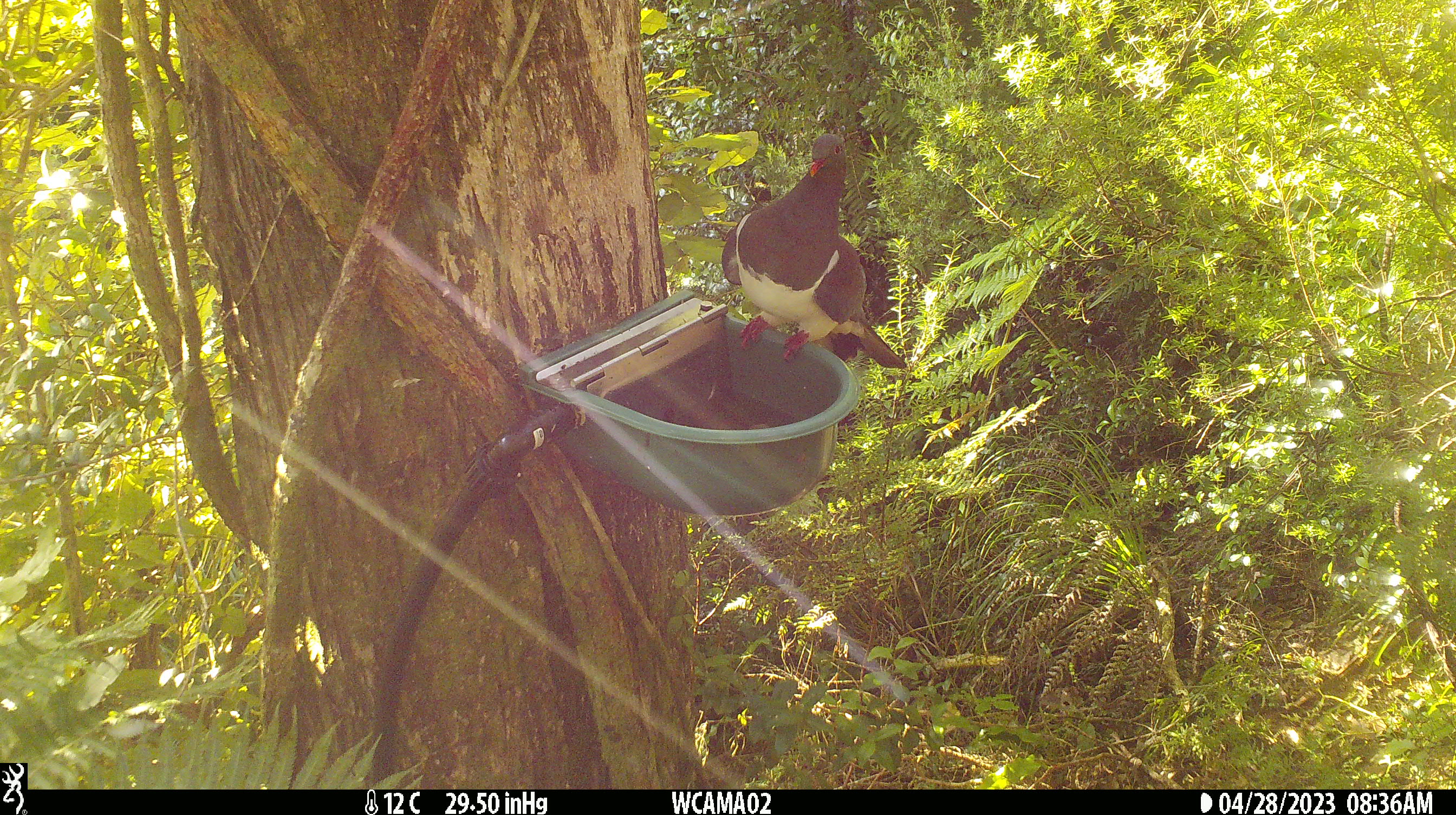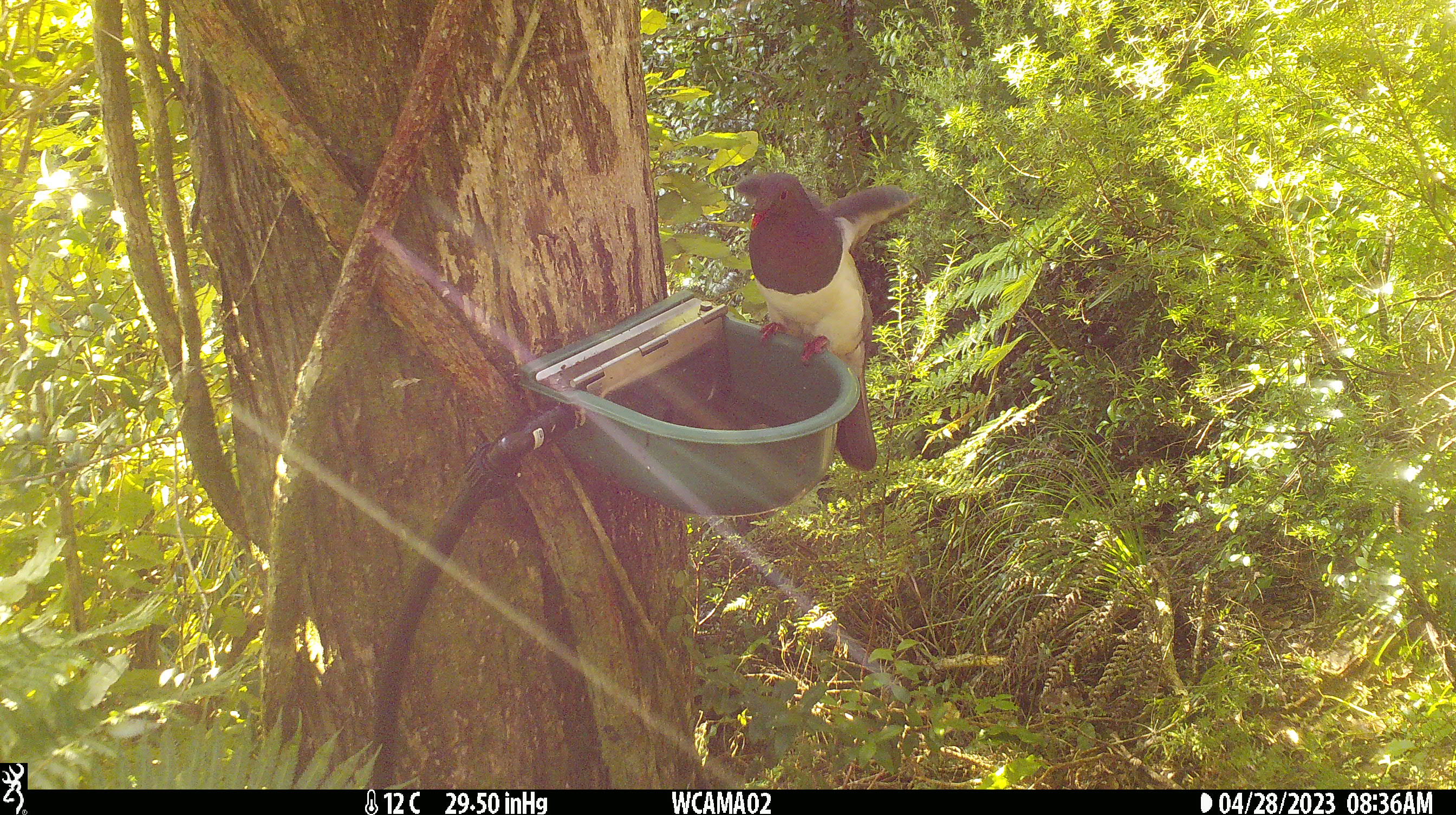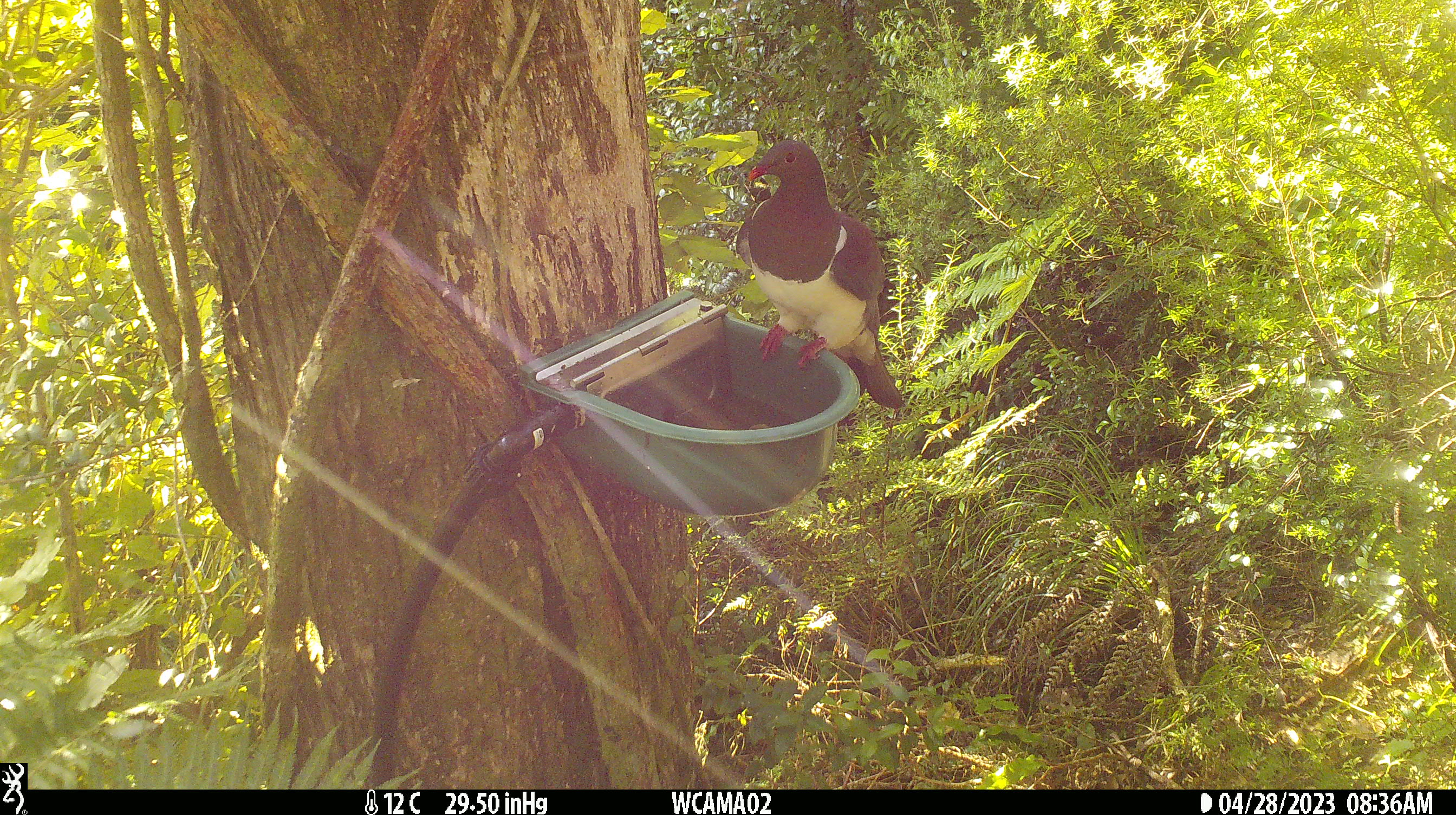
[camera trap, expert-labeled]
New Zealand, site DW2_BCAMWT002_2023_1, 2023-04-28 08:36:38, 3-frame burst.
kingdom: Animalia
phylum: Chordata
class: Aves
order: Columbiformes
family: Columbidae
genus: Hemiphaga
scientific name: Hemiphaga novaeseelandiae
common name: new zealand pigeon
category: kereru